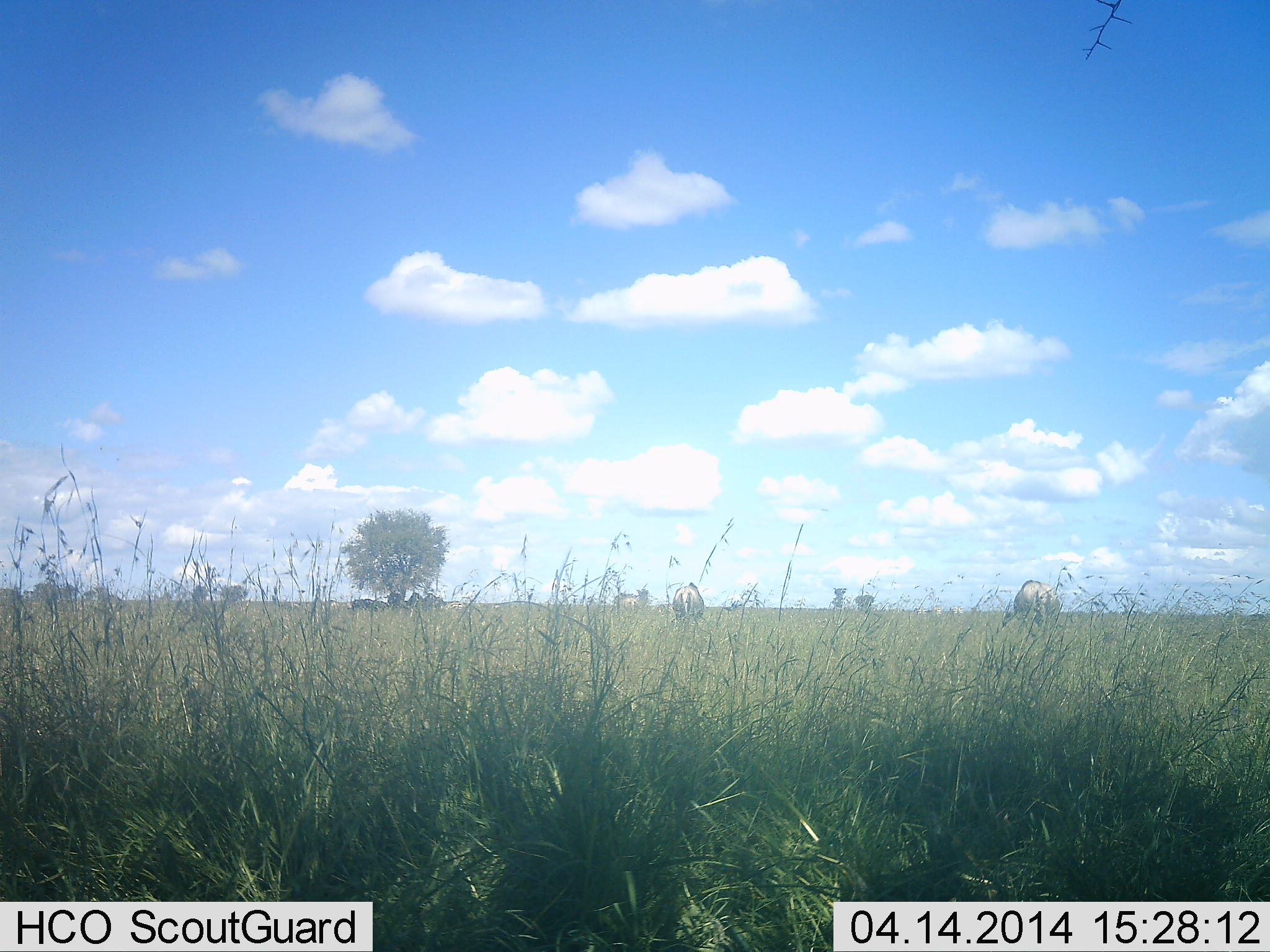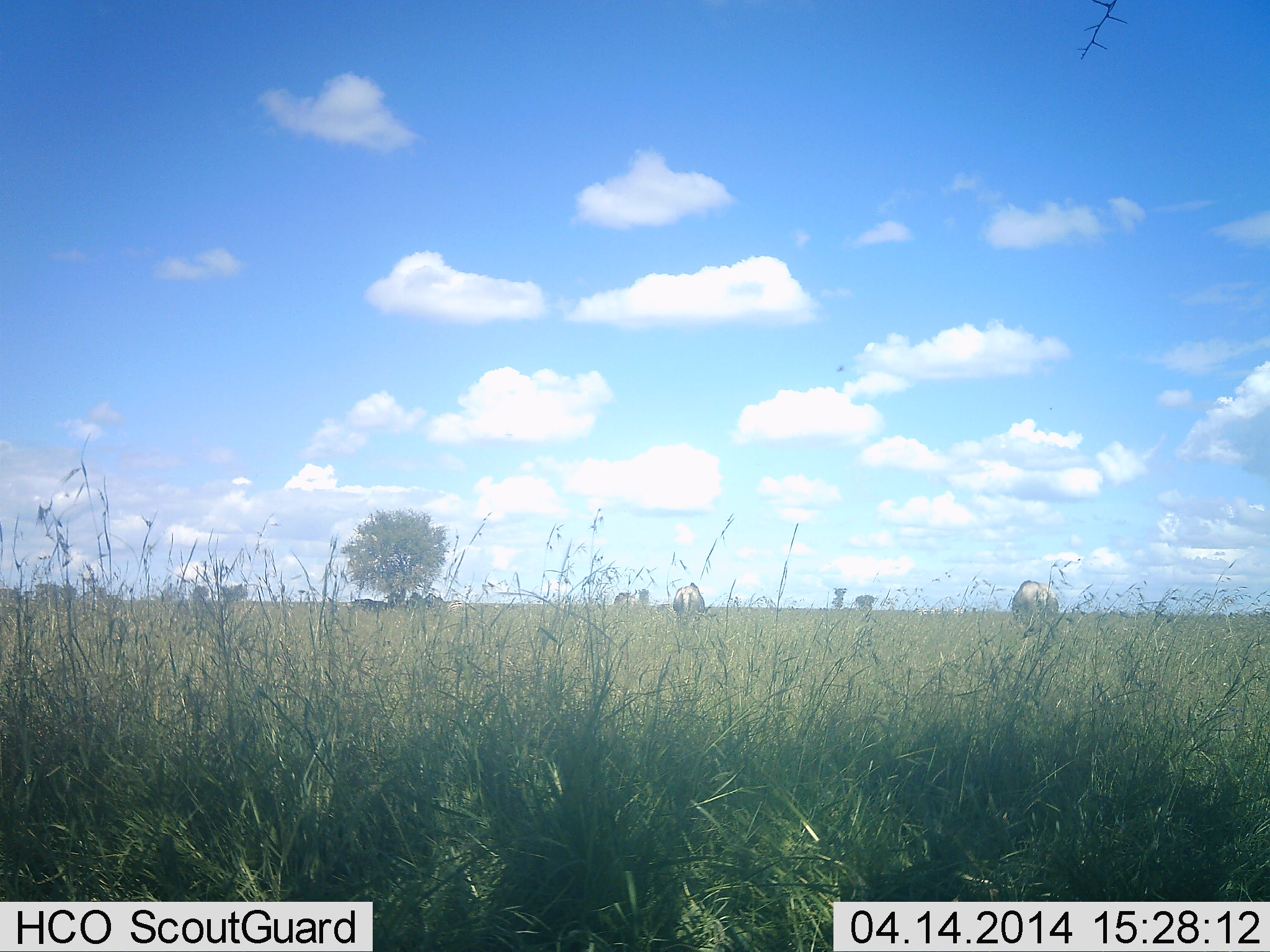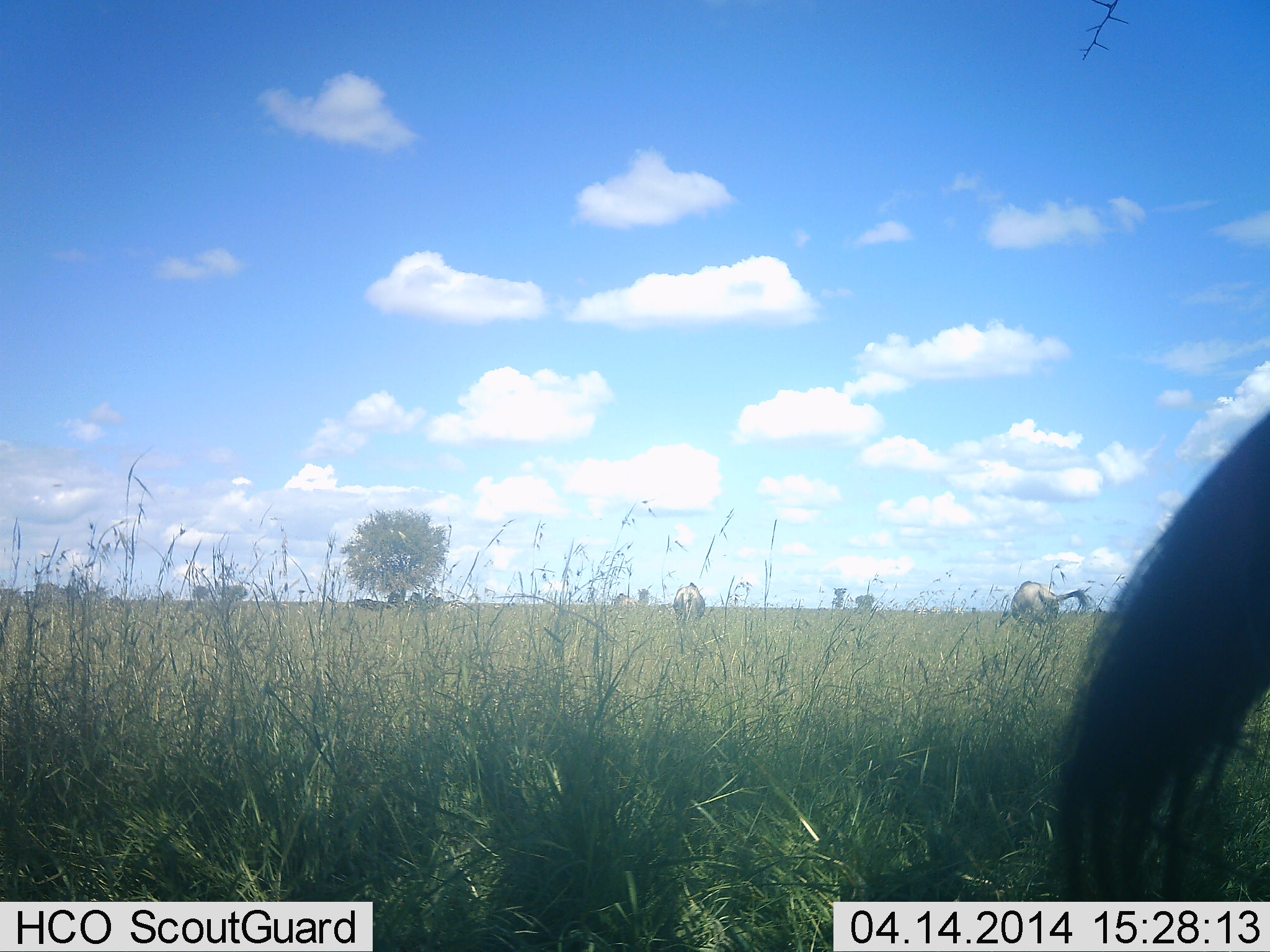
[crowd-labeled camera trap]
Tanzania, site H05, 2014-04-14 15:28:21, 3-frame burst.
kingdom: Animalia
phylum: Chordata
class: Mammalia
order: Artiodactyla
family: Bovidae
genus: Connochaetes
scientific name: Connochaetes taurinus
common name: blue wildebeest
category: wildebeest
Wildebeest (blue wildebeest) (Connochaetes taurinus), count 5. Behavior (volunteer vote fractions): standing 70%, resting 0%, moving 0%, interacting 0%. Young present (vote fraction): 0%. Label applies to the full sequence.